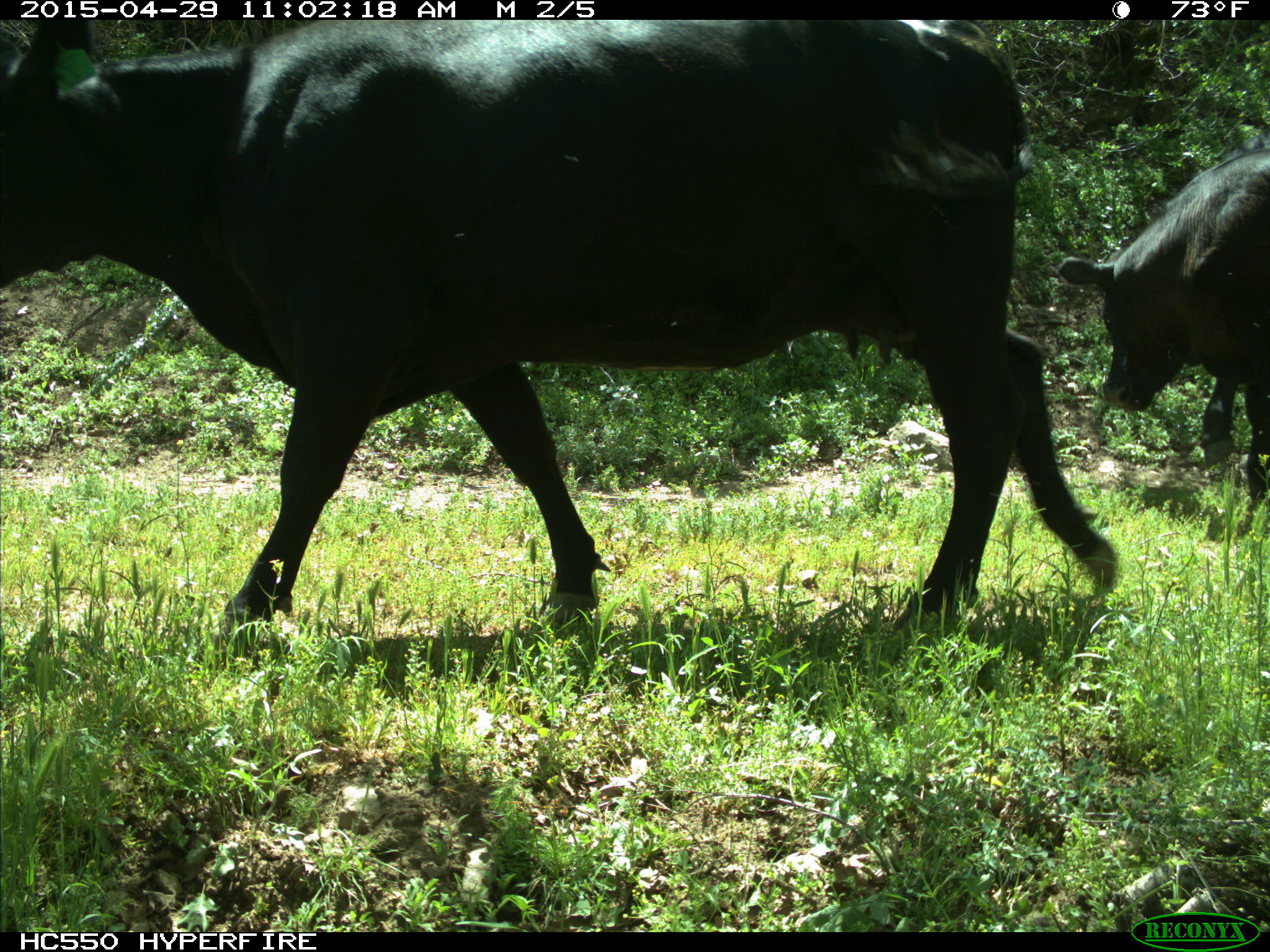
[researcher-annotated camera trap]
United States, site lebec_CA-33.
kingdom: Animalia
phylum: Chordata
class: Mammalia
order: Artiodactyla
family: Bovidae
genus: Bos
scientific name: Bos taurus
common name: domestic cow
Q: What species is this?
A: Bos taurus (domestic cow).